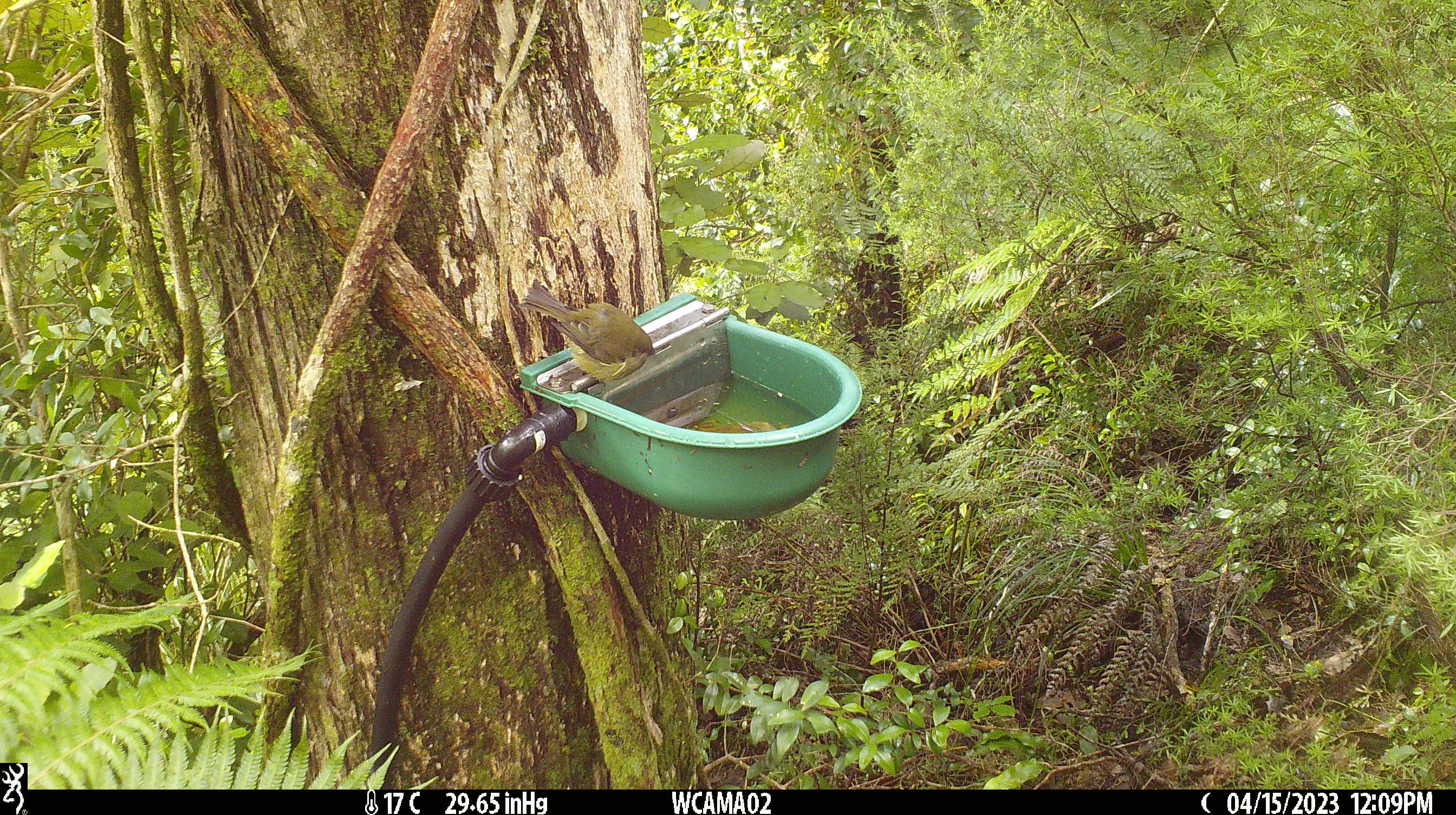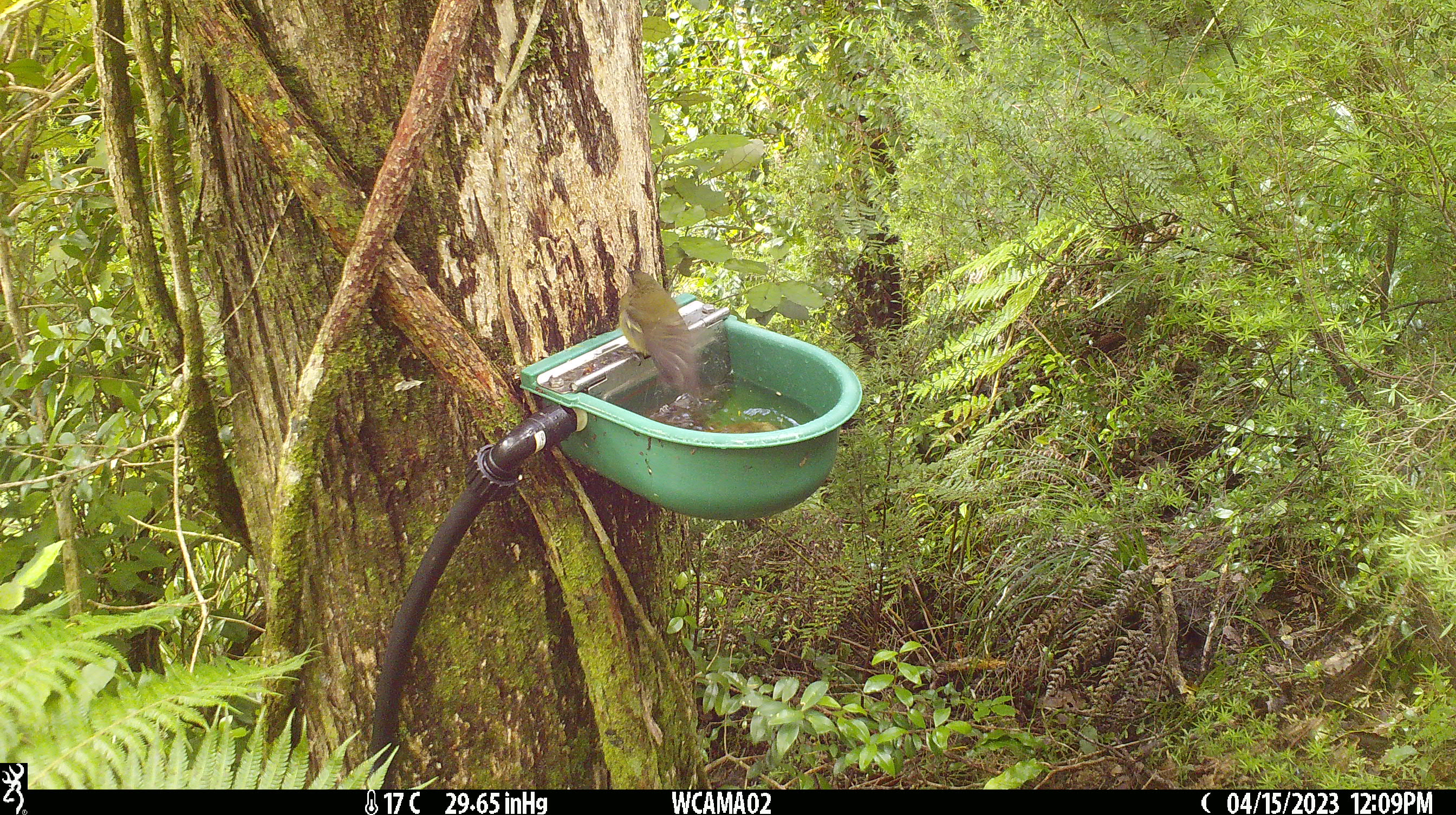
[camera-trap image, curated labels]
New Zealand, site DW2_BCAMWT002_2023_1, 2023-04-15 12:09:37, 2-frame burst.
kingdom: Animalia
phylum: Chordata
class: Aves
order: Passeriformes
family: Meliphagidae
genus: Anthornis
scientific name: Anthornis melanura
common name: new zealand bellbird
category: bellbird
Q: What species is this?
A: Bellbird (new zealand bellbird) (Anthornis melanura).